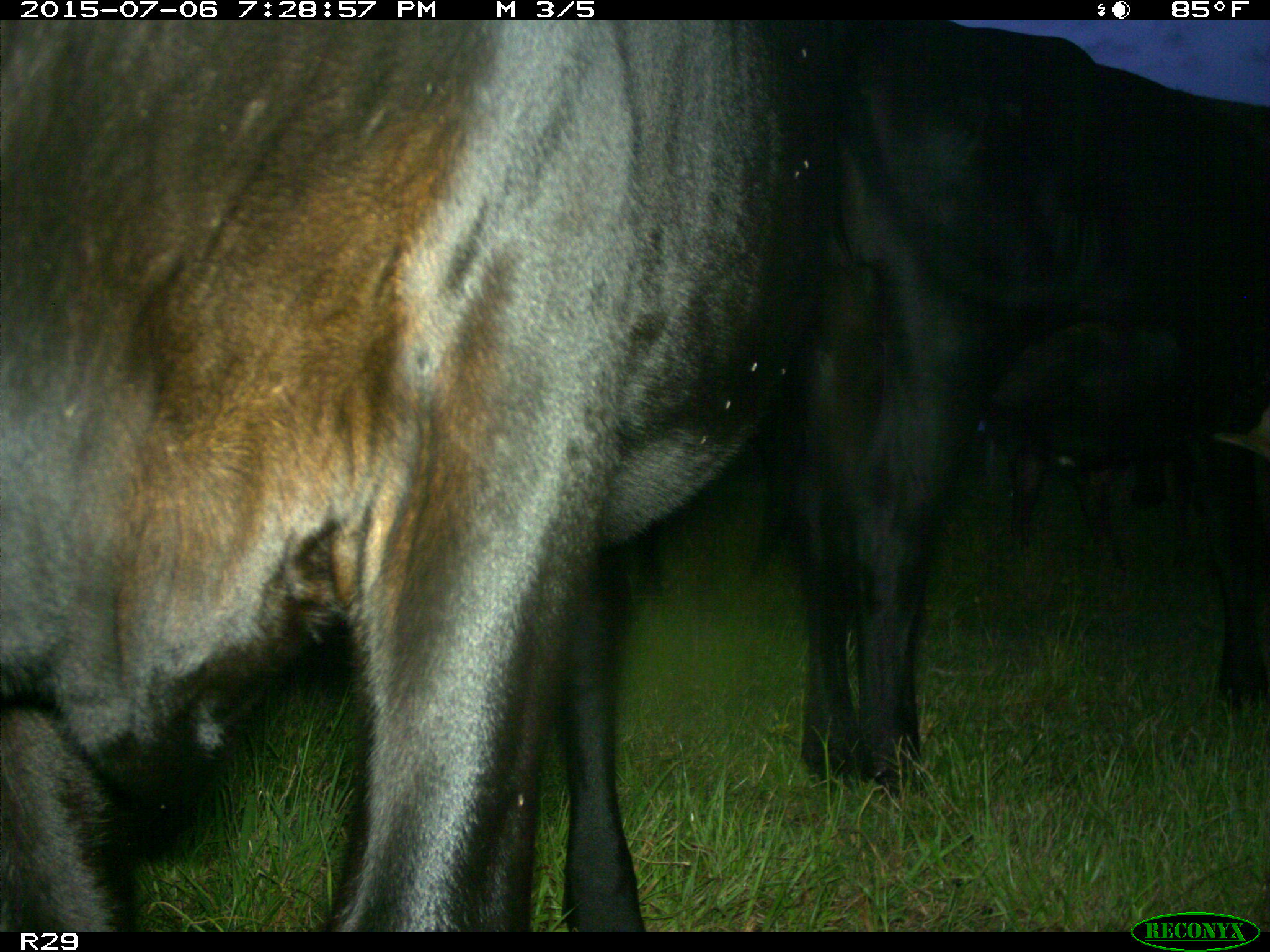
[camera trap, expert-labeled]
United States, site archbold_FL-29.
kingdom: Animalia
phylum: Chordata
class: Mammalia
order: Artiodactyla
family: Bovidae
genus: Bos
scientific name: Bos taurus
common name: domestic cow